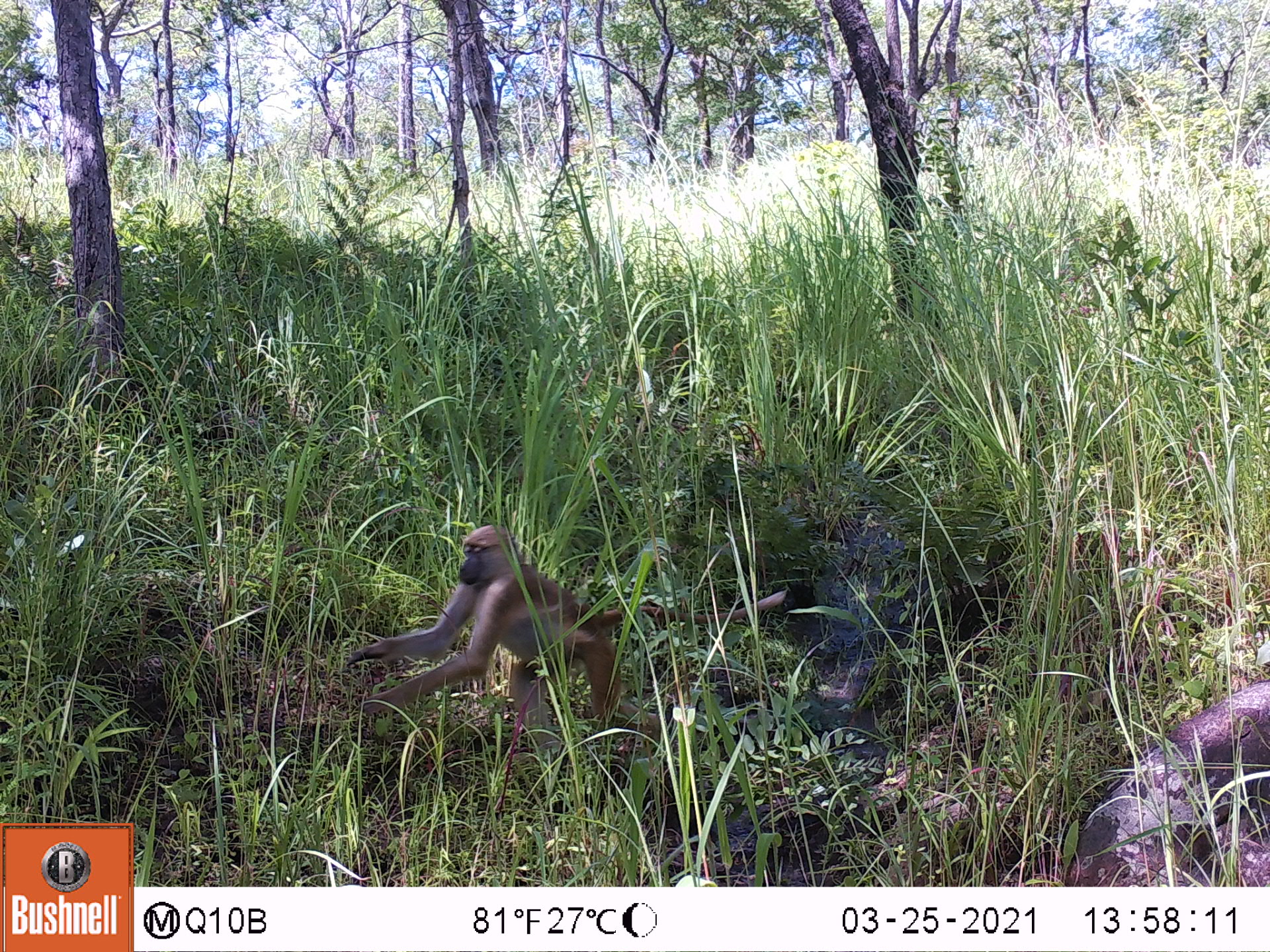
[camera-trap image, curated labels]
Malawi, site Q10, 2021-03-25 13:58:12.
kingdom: Animalia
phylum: Chordata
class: Mammalia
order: Primates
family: Cercopithecidae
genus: Papio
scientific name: Papio cynocephalus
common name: yellow baboon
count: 1